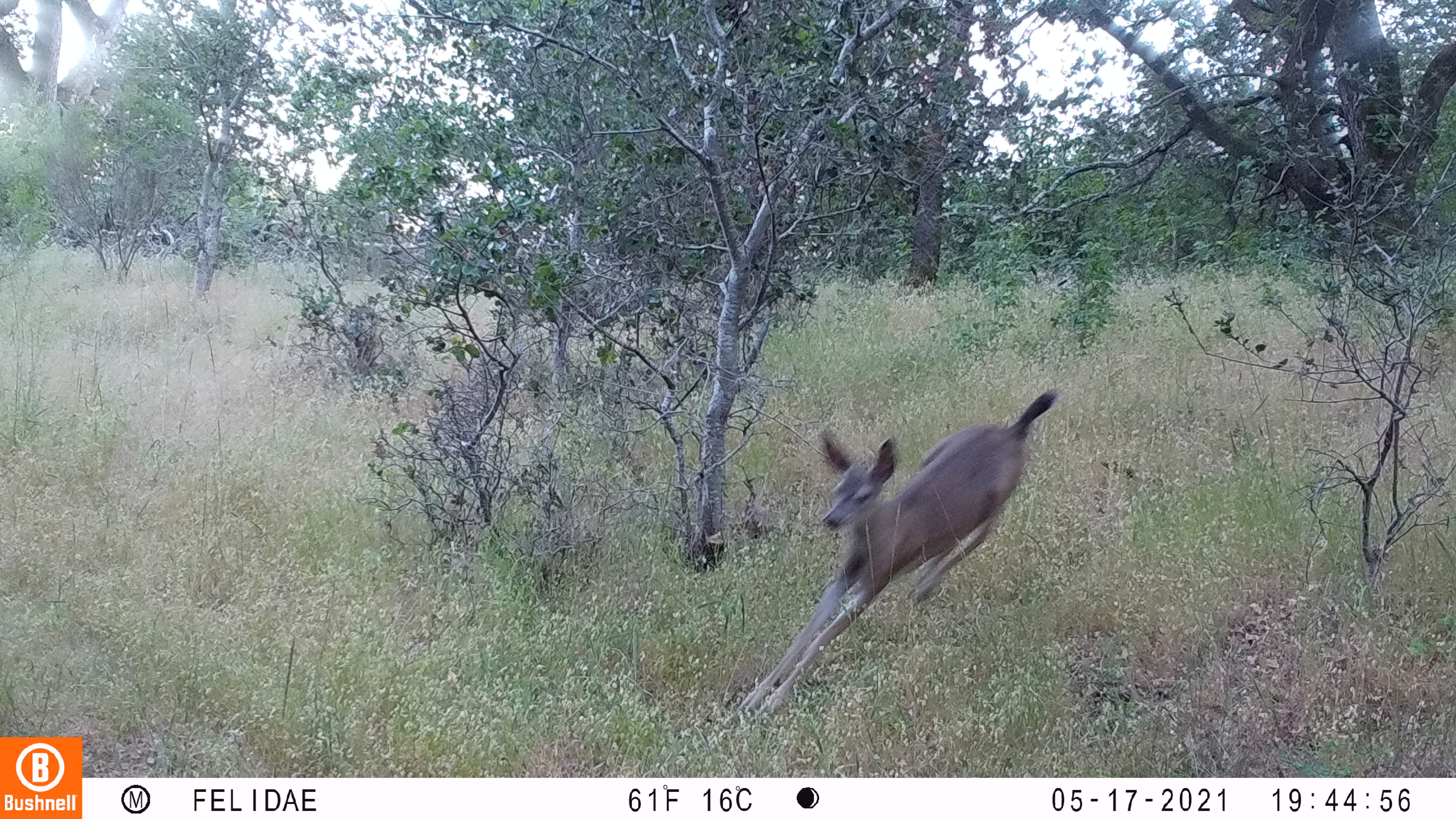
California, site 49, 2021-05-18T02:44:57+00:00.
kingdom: Animalia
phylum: Chordata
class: Mammalia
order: Artiodactyla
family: Cervidae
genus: Odocoileus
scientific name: Odocoileus hemionus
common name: mule deer